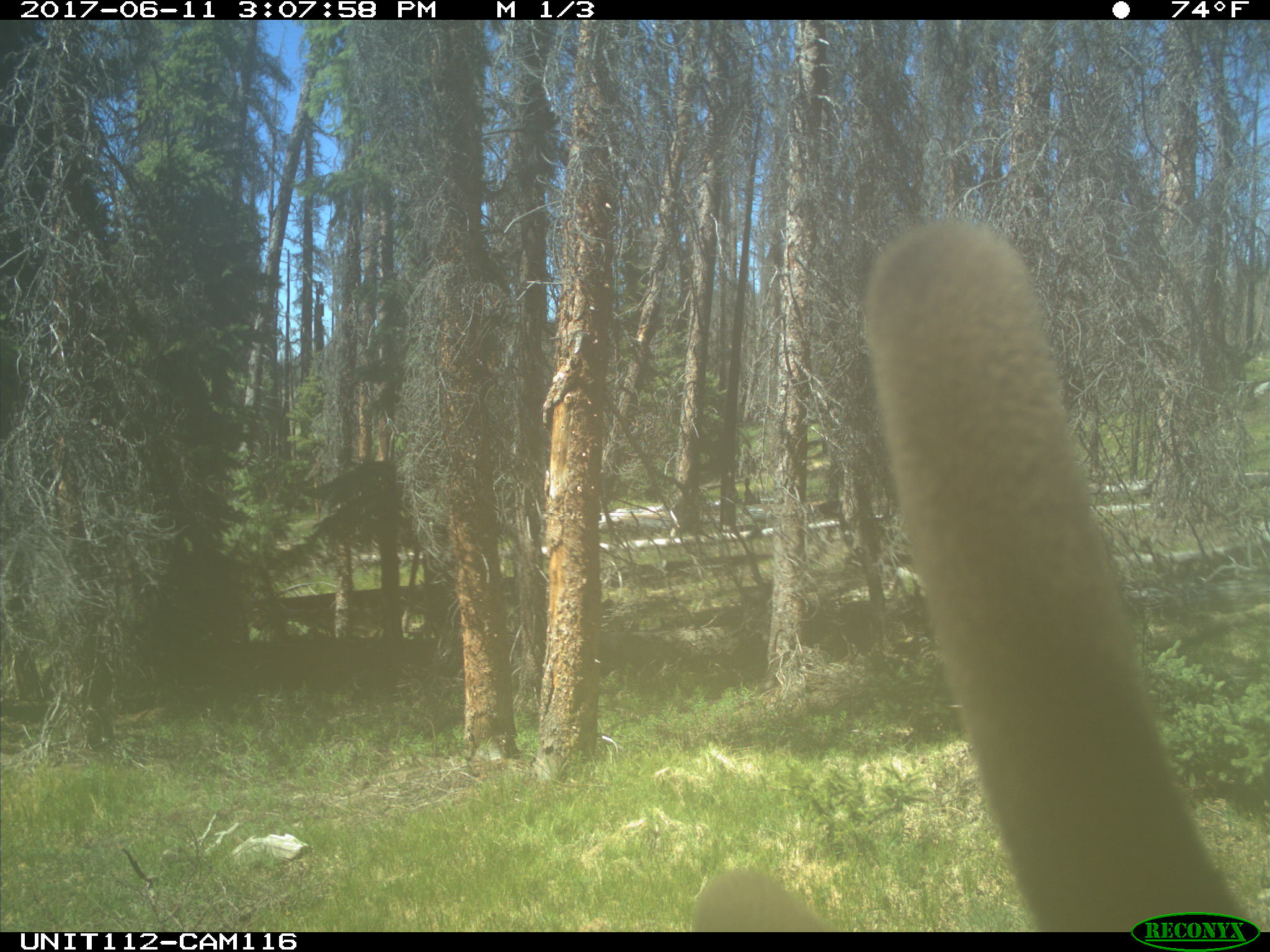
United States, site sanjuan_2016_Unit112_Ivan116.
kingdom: Animalia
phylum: Chordata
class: Mammalia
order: Artiodactyla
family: Cervidae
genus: Cervus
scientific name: Cervus elaphus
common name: red deer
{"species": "Cervus elaphus (red deer)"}